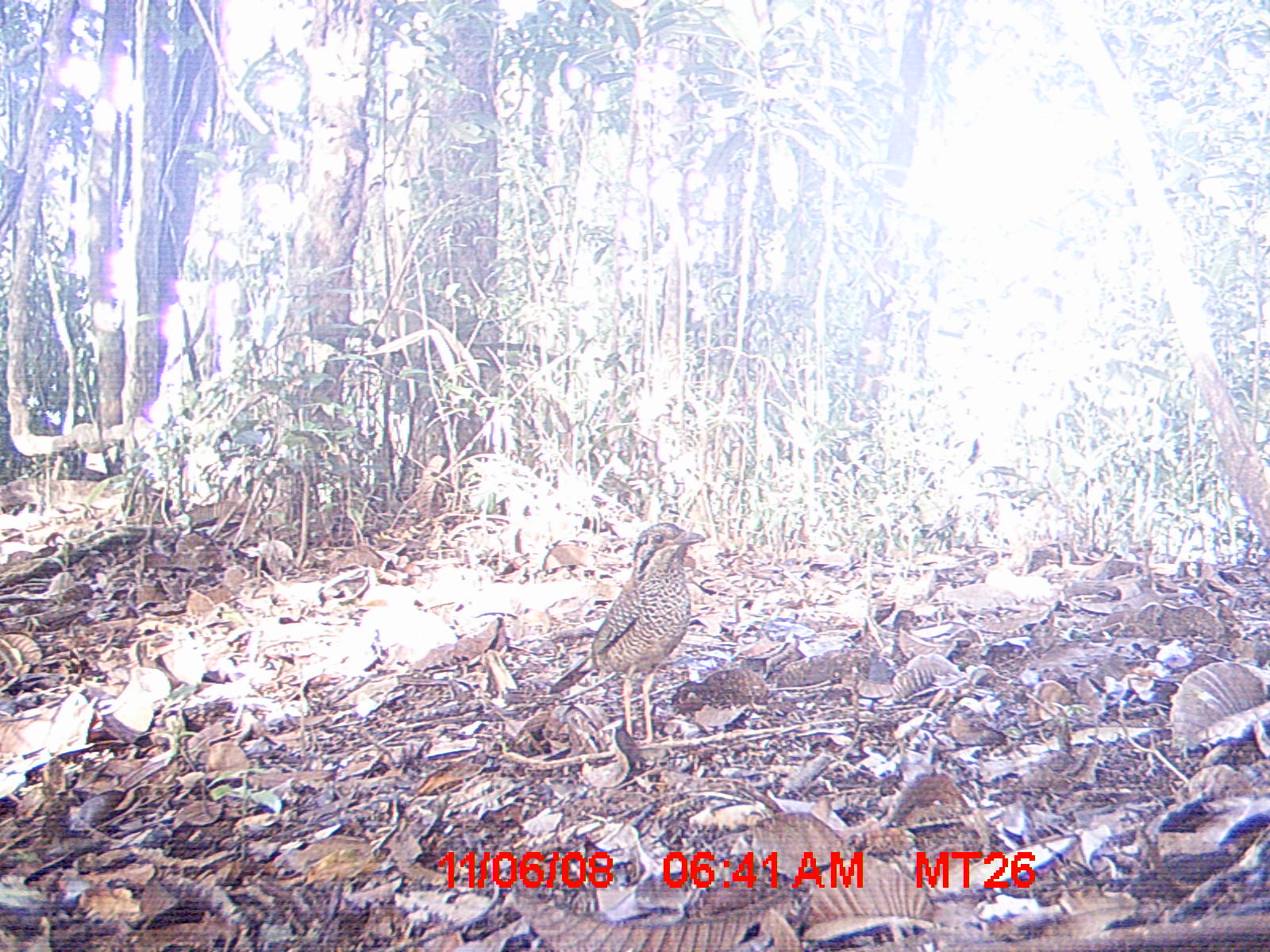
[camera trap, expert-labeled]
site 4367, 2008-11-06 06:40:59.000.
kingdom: Animalia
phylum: Chordata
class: Aves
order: Coraciiformes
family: Brachypteraciidae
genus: Brachypteracias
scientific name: Brachypteracias squamiger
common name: scaly ground-roller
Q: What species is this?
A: Brachypteracias squamiger (scaly ground-roller).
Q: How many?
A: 1.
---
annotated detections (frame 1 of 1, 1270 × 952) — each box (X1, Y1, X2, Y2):
brachypteracias squamiger: (546, 519, 706, 744)